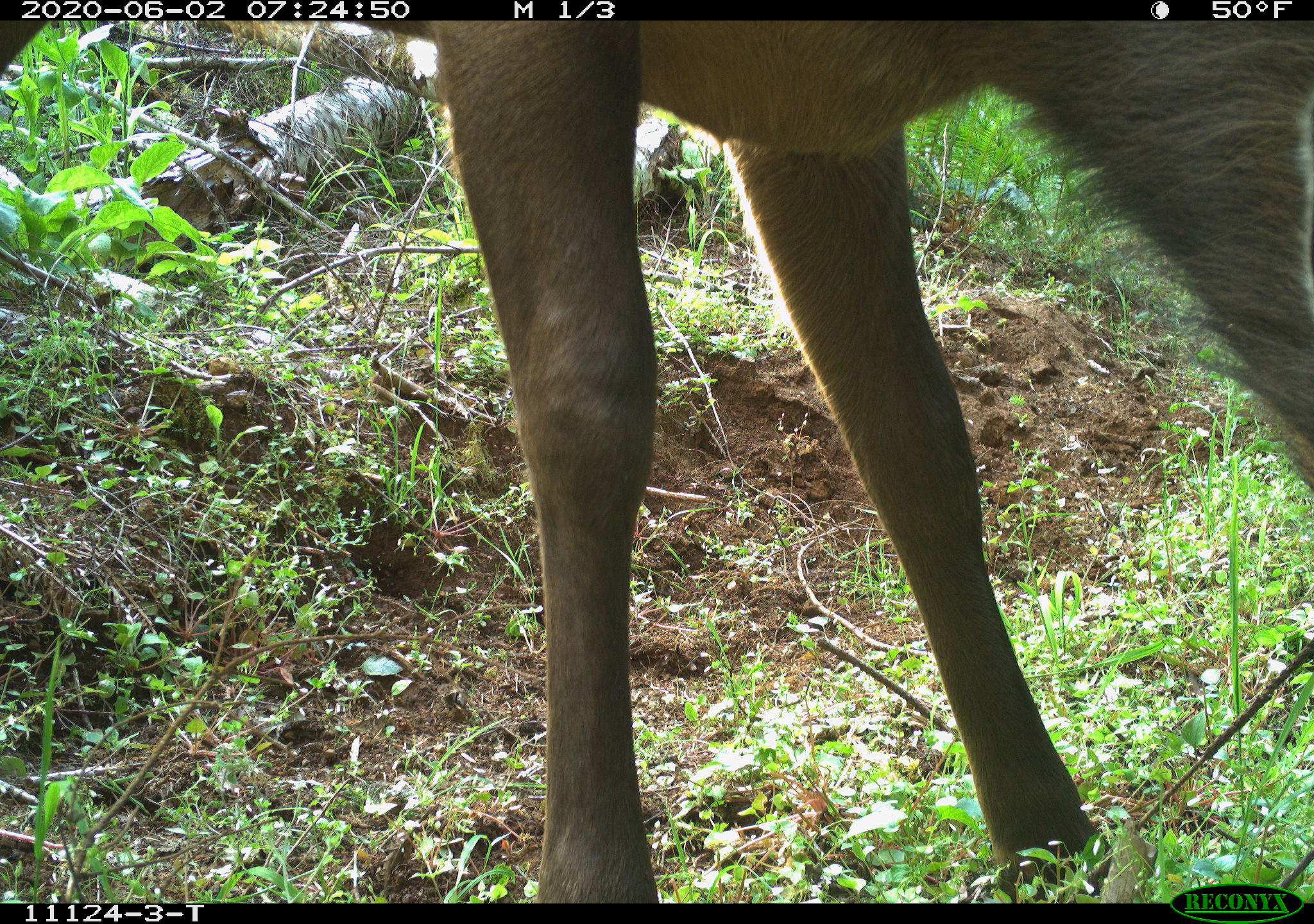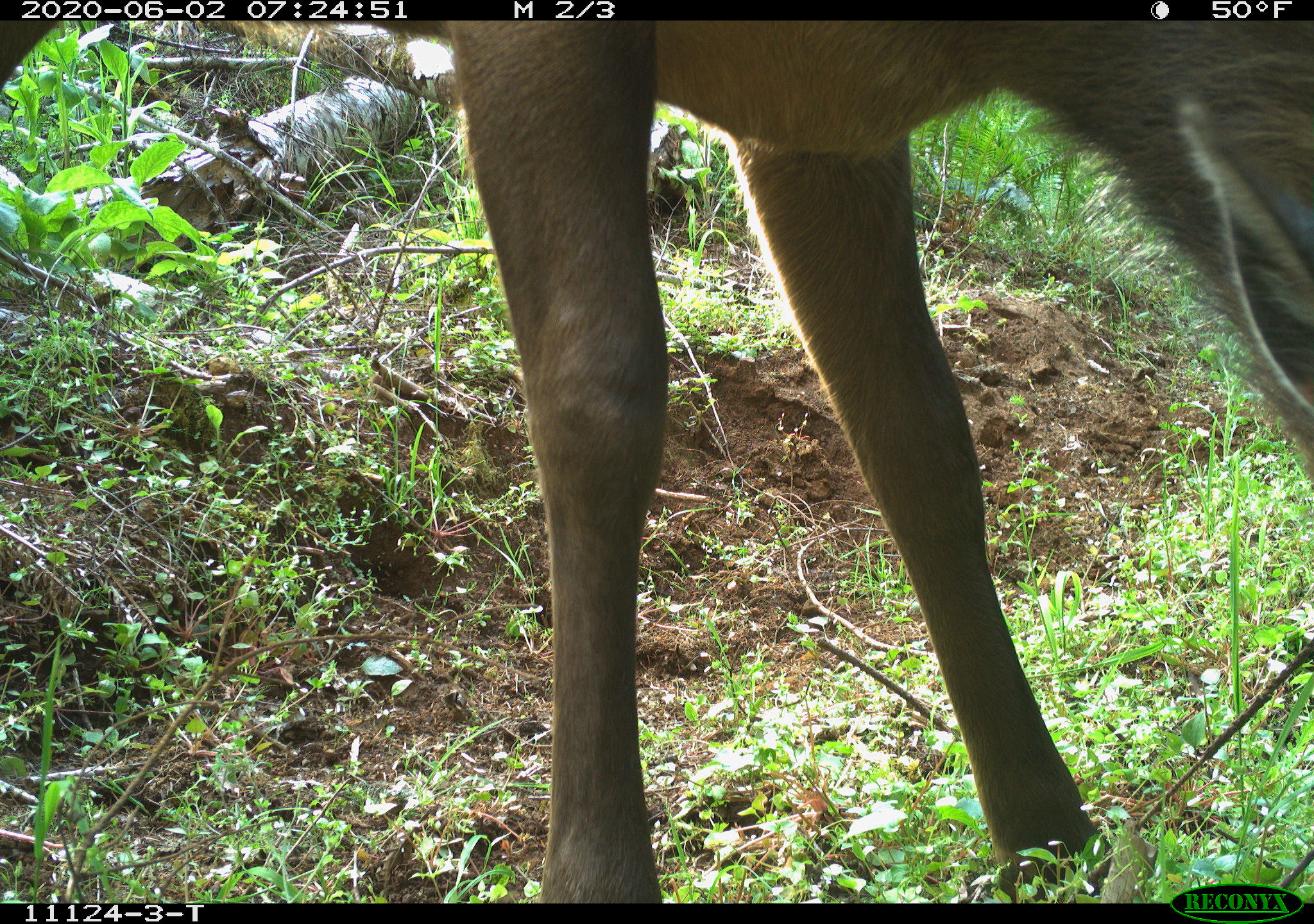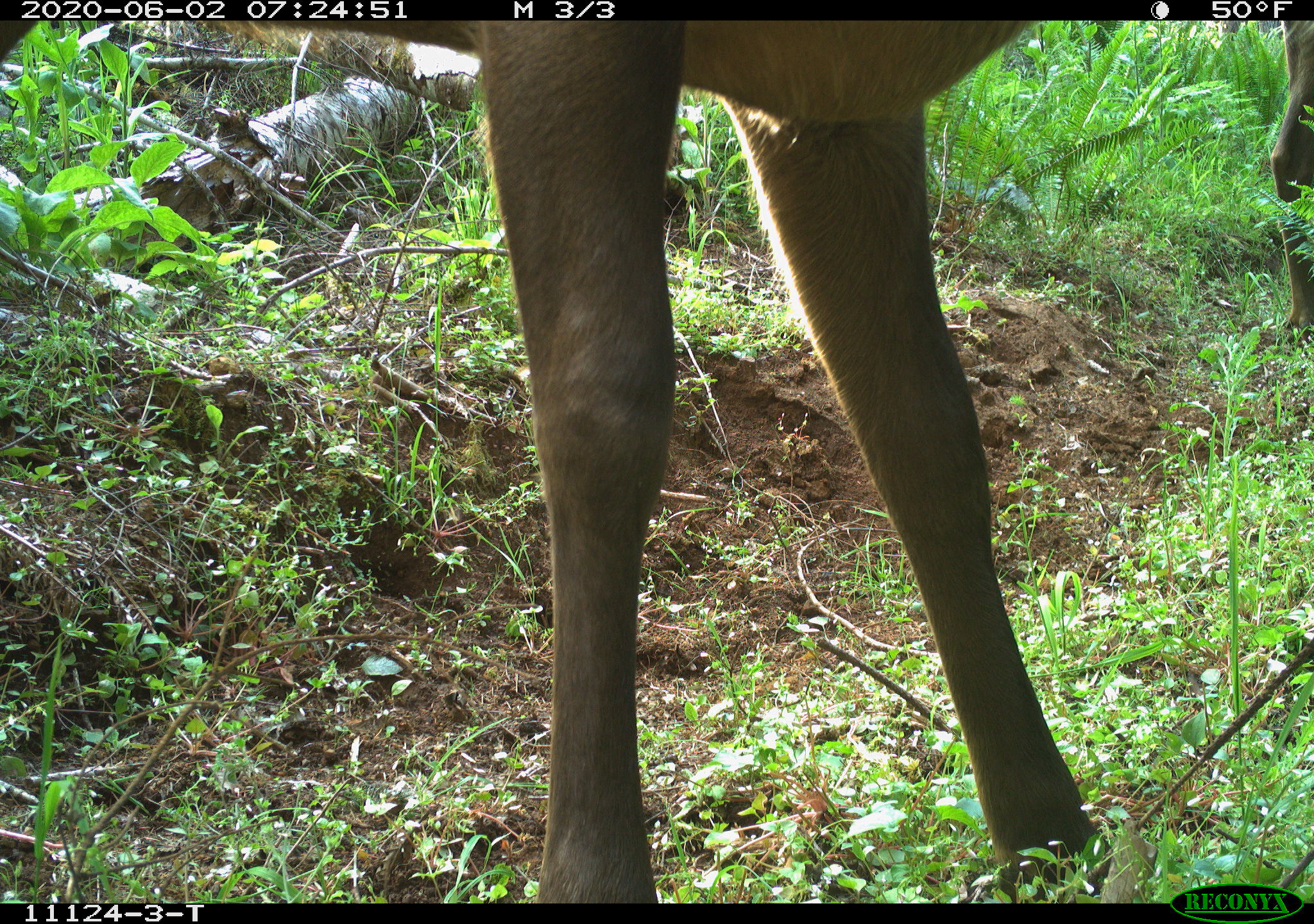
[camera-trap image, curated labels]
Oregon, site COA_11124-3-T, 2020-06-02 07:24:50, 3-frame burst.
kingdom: Animalia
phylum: Chordata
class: Mammalia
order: Artiodactyla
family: Cervidae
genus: Cervus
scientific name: Cervus canadensis roosevelti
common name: roosevelt elk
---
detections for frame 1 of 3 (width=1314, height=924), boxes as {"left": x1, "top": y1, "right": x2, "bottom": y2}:
roosevelt elk: {"left": 0, "top": 22, "right": 1309, "bottom": 878}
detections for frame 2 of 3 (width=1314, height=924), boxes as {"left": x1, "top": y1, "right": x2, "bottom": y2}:
roosevelt elk: {"left": 0, "top": 26, "right": 1305, "bottom": 873}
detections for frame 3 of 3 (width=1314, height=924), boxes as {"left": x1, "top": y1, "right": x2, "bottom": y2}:
roosevelt elk: {"left": 1, "top": 24, "right": 1119, "bottom": 893}; {"left": 1253, "top": 22, "right": 1309, "bottom": 356}